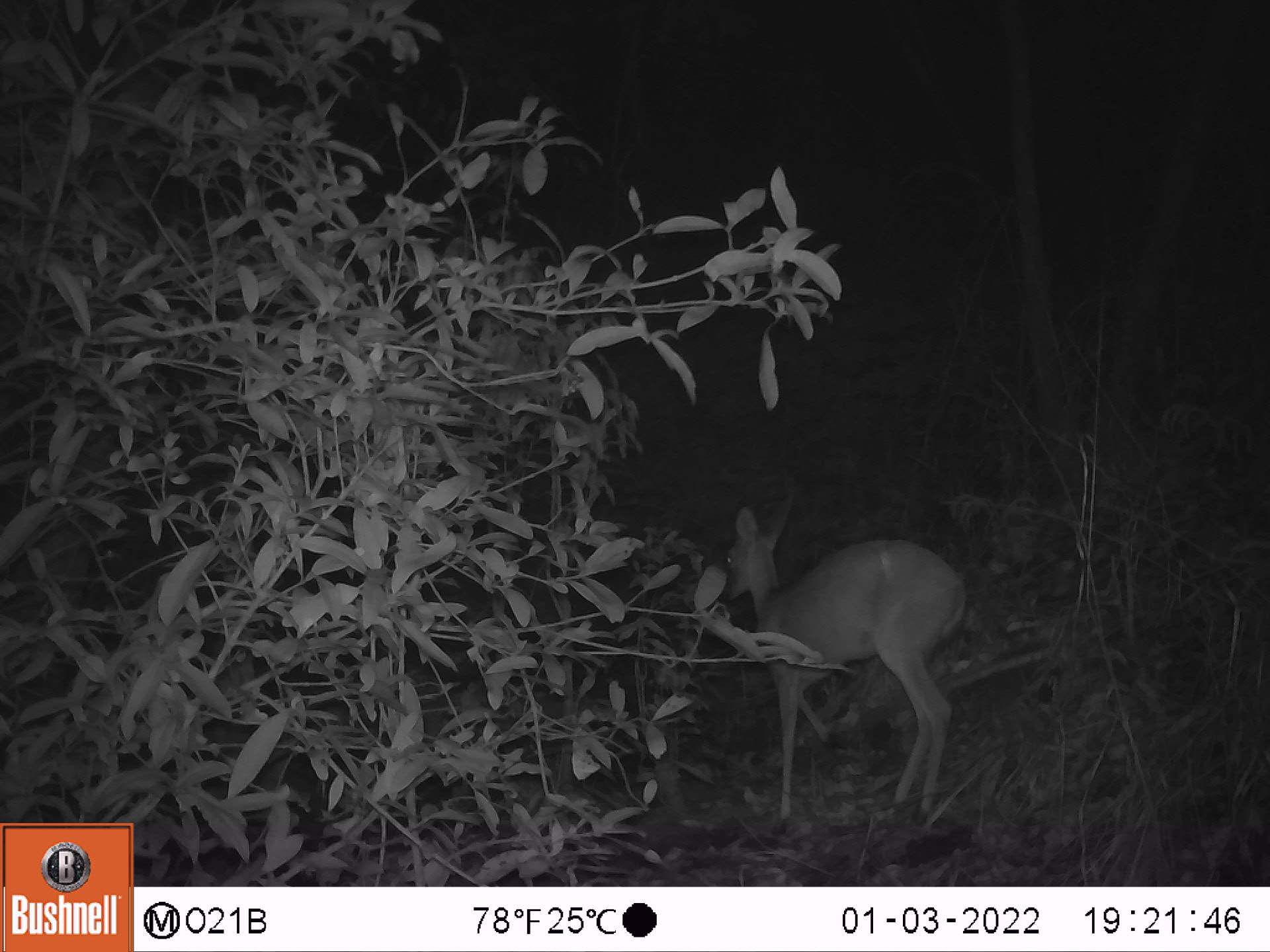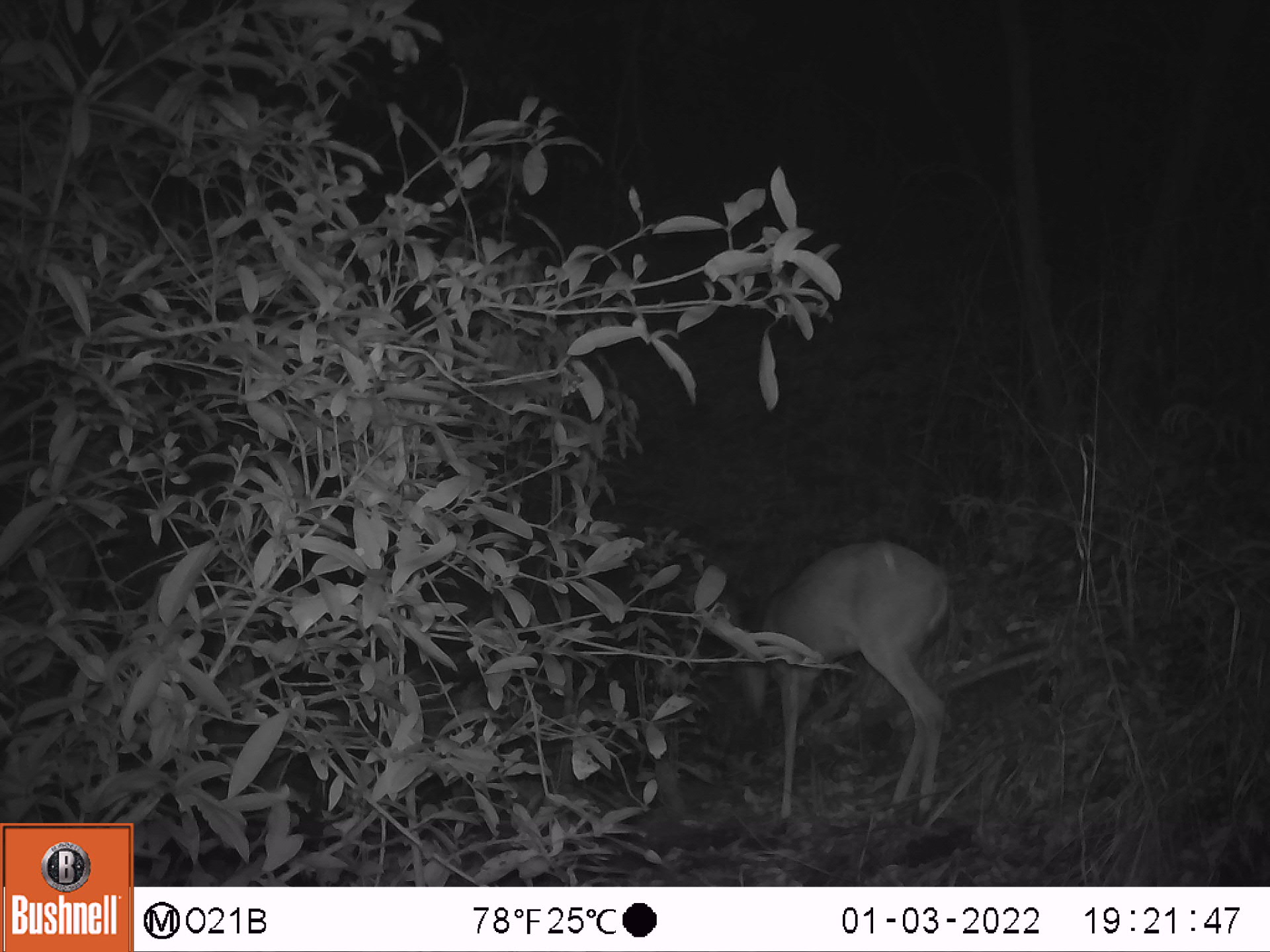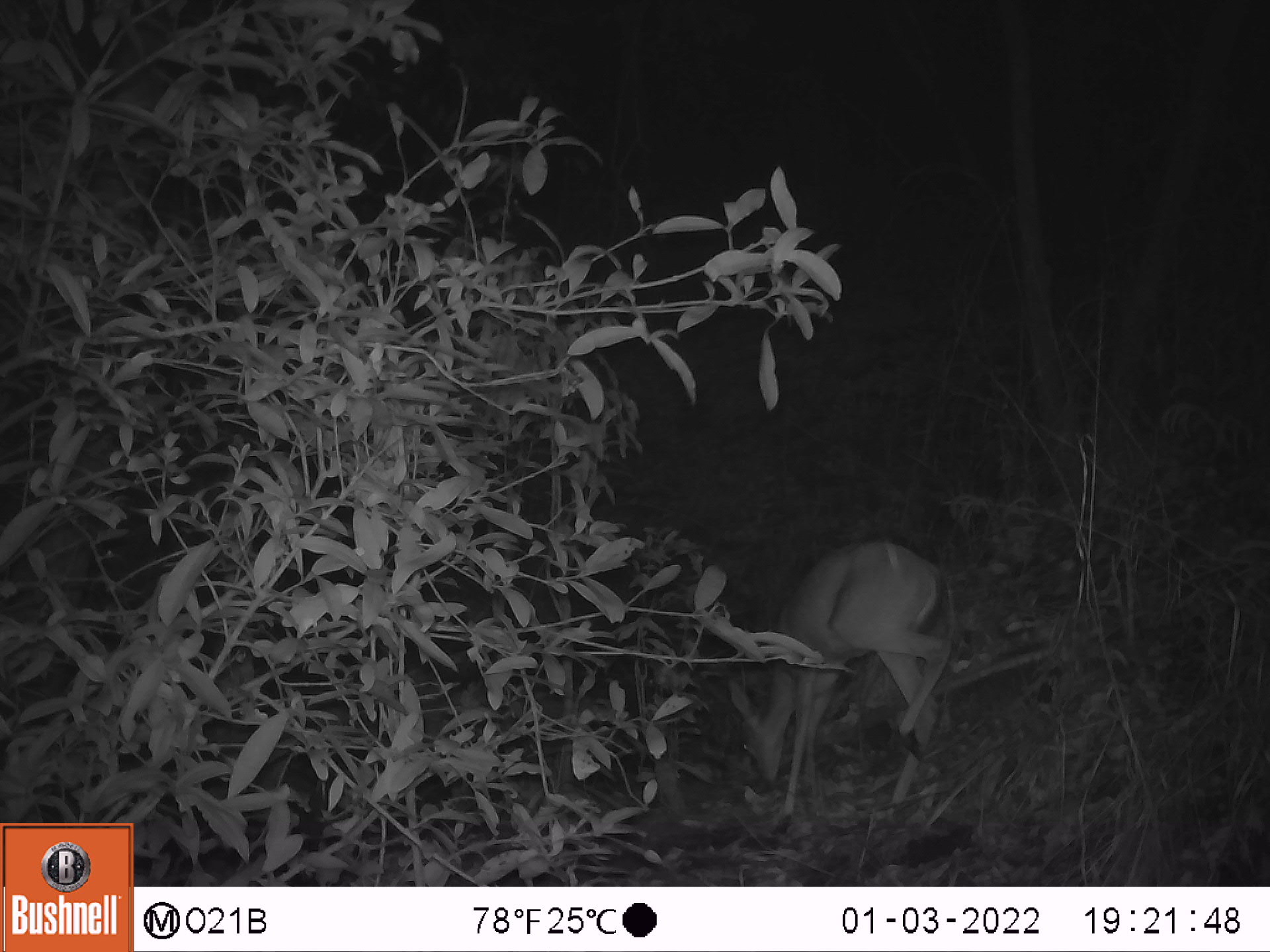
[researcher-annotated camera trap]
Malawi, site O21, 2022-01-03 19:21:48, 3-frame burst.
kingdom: Animalia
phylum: Chordata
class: Mammalia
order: Artiodactyla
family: Bovidae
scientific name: Antilopinae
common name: small antelope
Small antelope (Antilopinae), count 1.